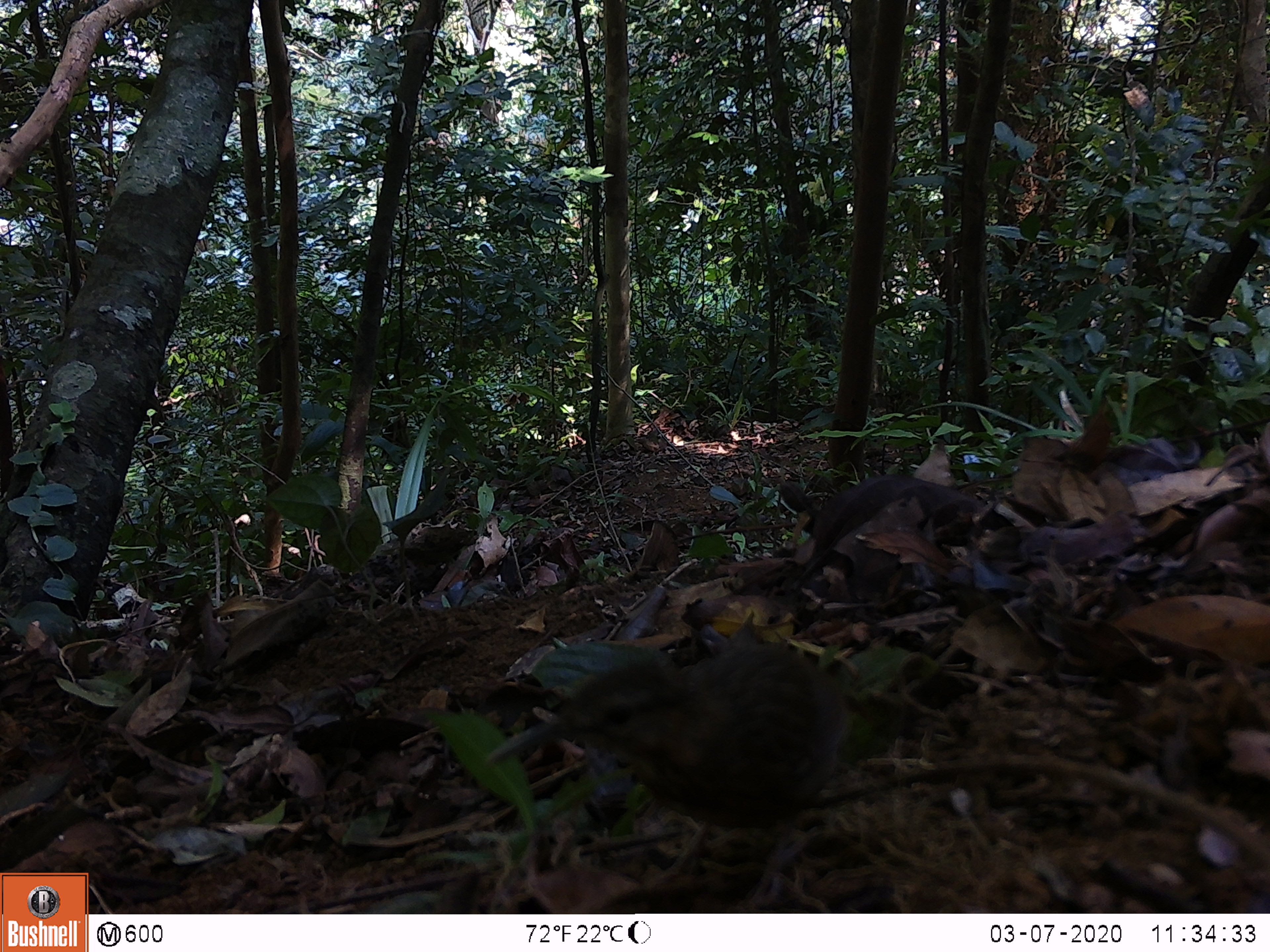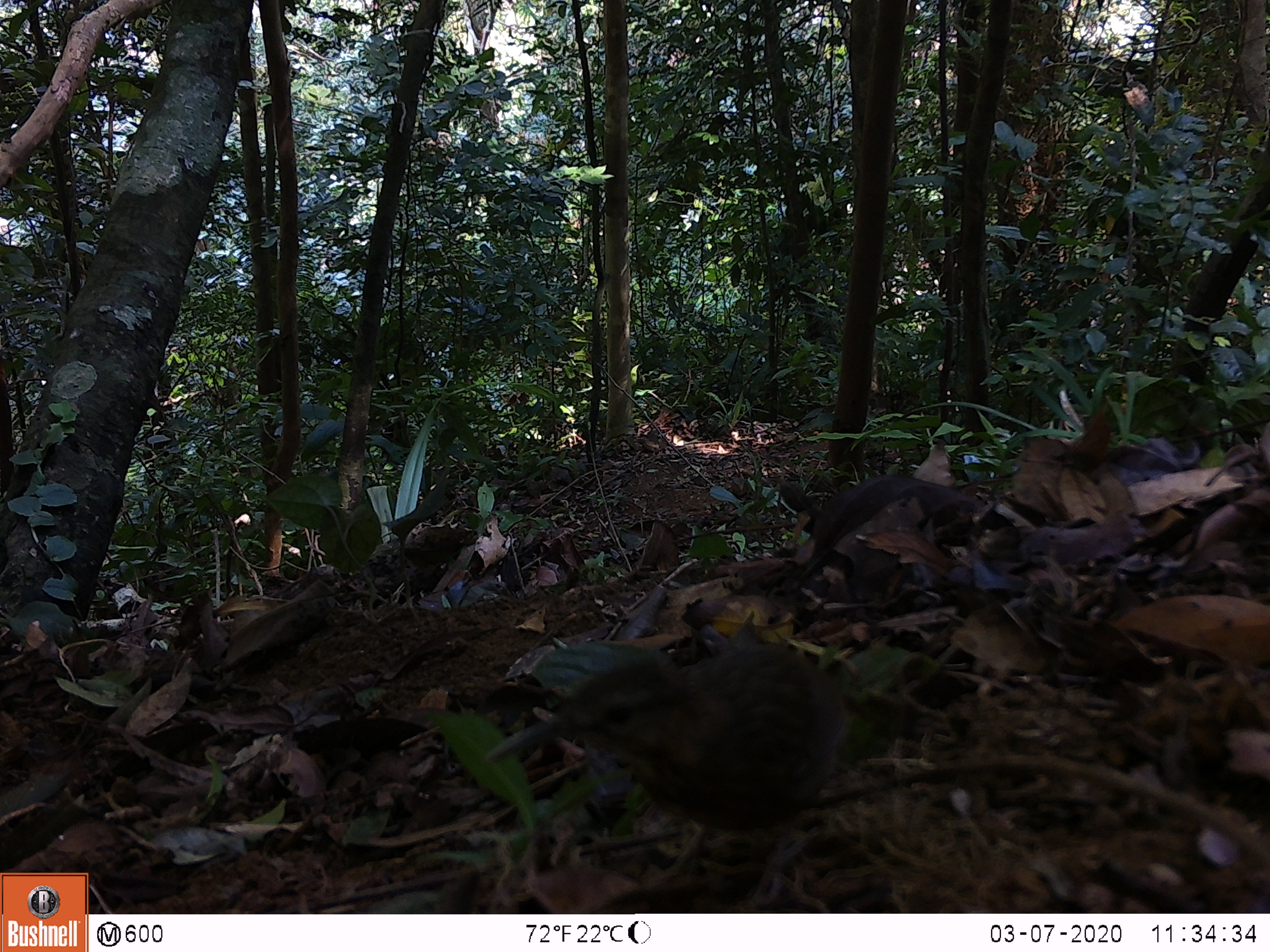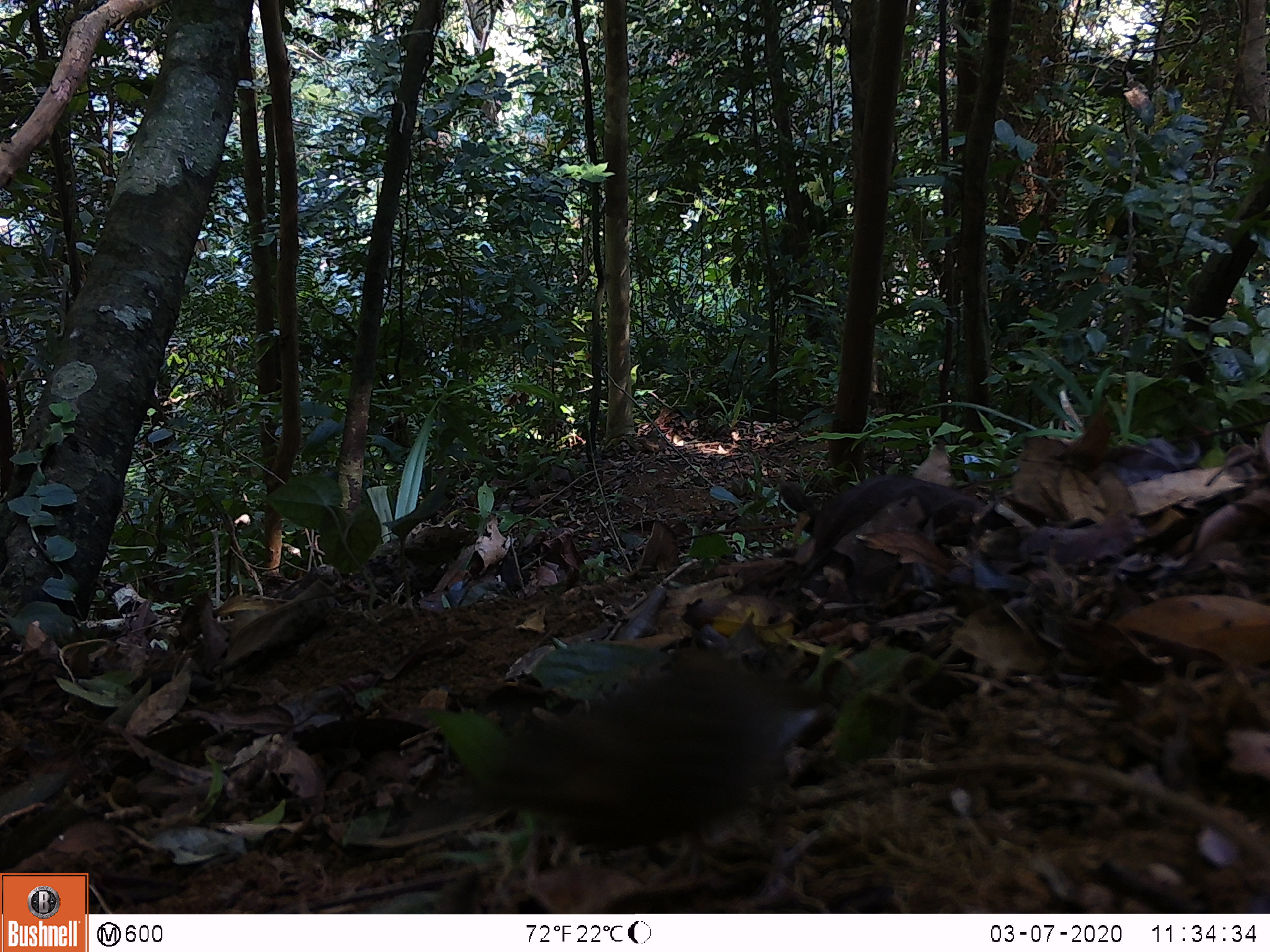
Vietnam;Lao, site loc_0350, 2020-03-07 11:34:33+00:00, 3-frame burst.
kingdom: Animalia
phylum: Chordata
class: Aves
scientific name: Aves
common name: bird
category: unidentified bird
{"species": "unidentified bird (bird) (Aves)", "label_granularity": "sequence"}